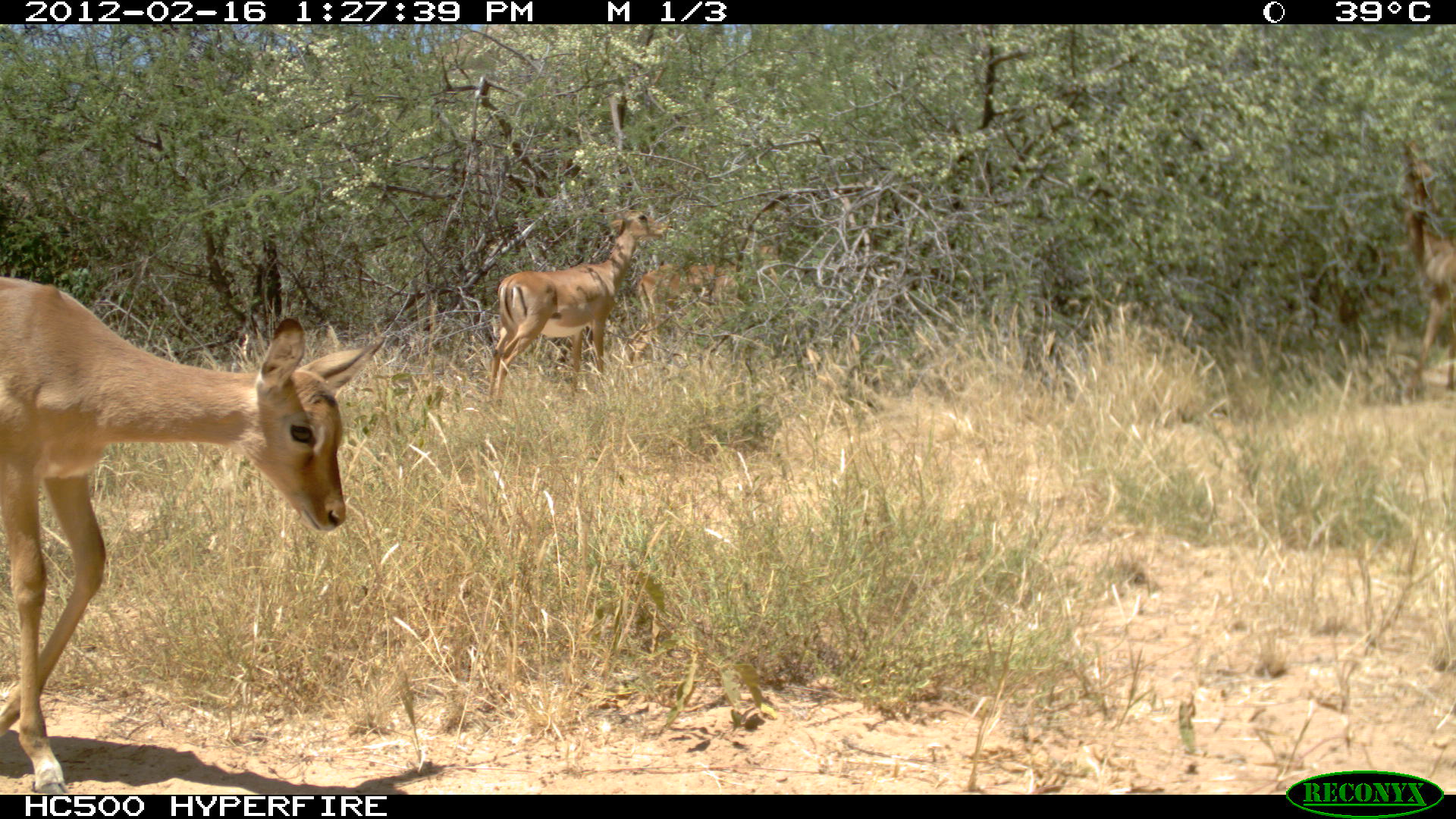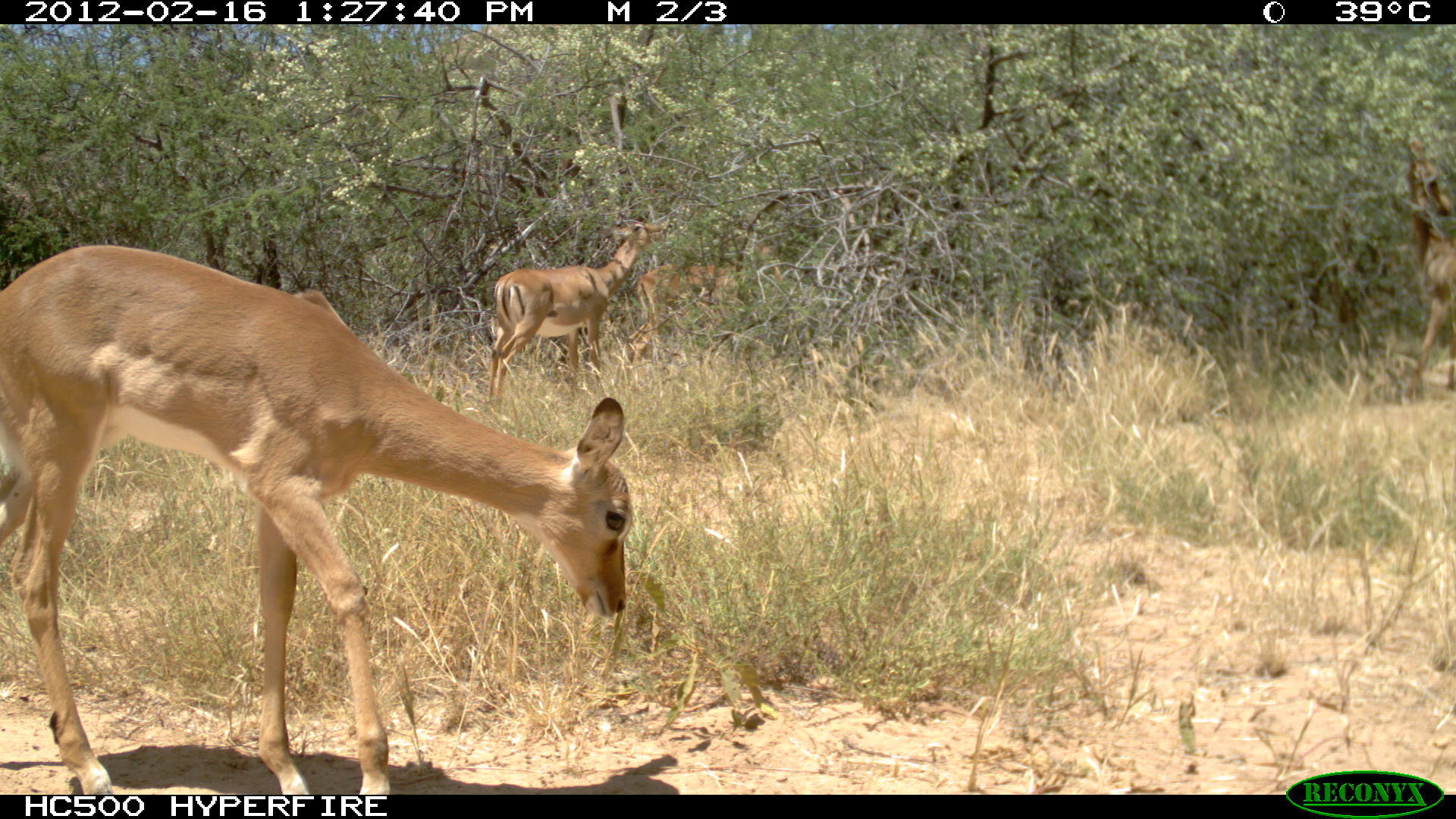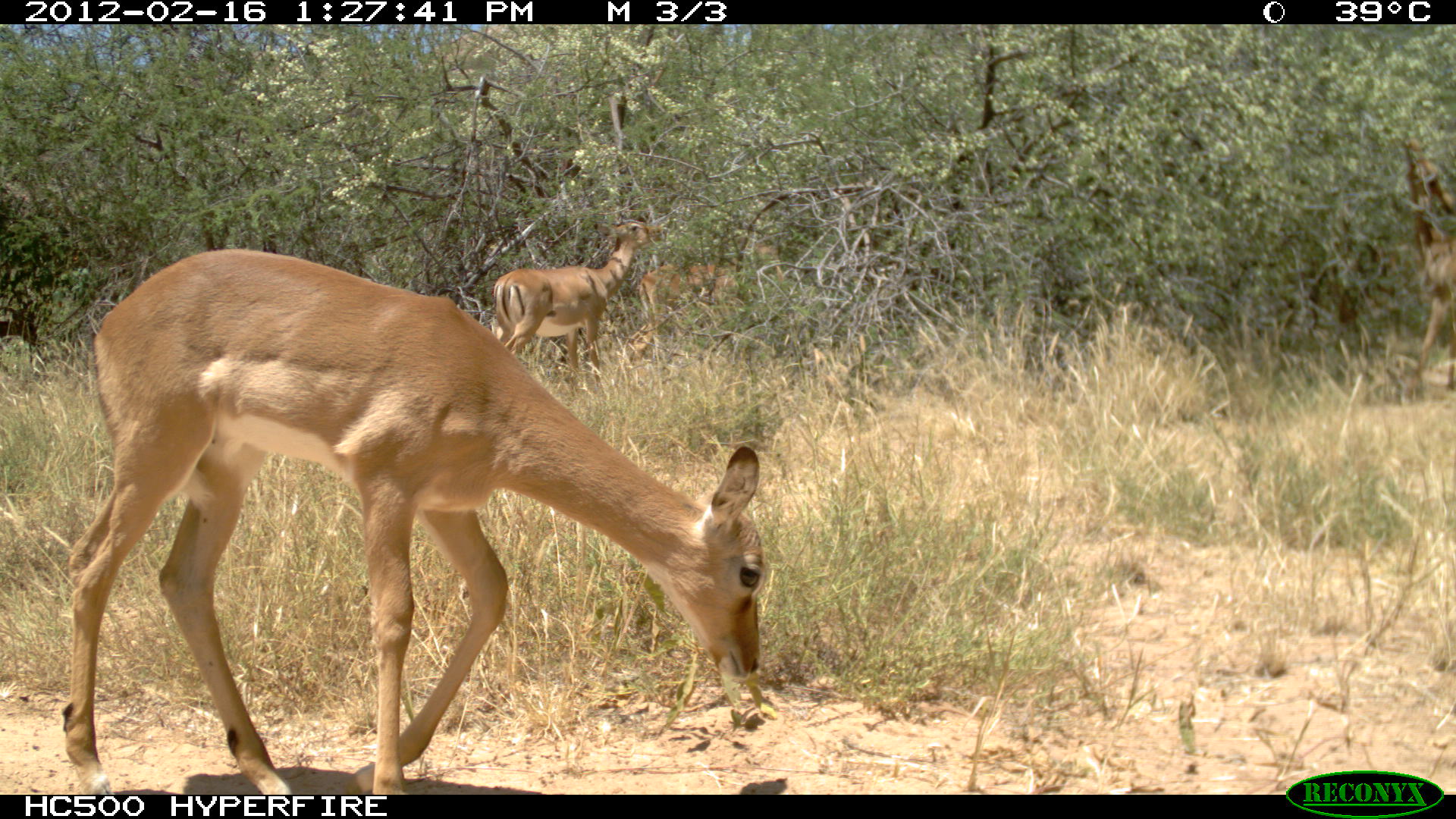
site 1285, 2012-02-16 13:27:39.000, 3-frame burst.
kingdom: Animalia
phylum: Chordata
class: Mammalia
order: Artiodactyla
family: Bovidae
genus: Aepyceros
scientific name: Aepyceros melampus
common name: impala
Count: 4.